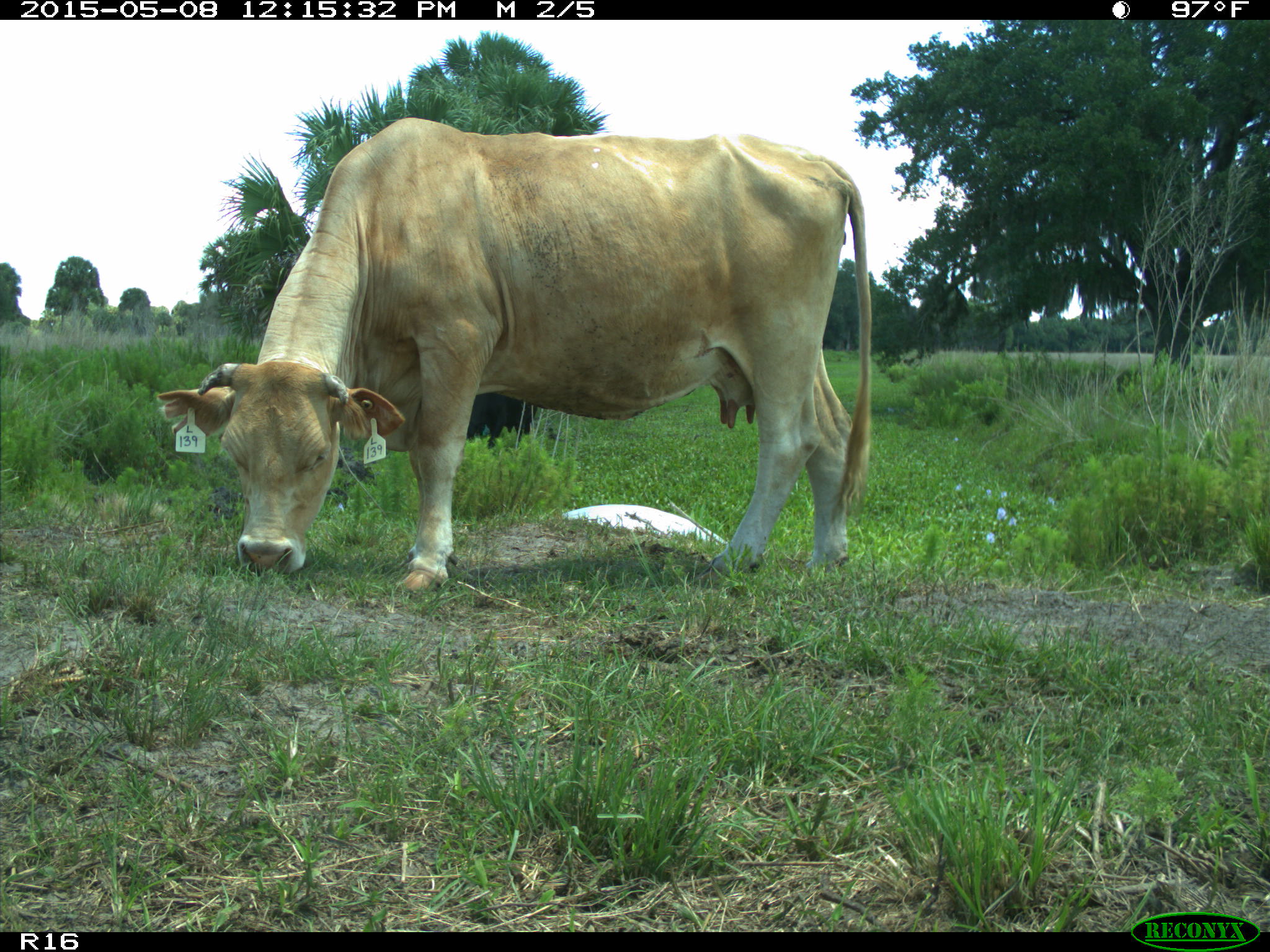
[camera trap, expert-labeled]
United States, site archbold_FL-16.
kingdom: Animalia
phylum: Chordata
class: Mammalia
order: Artiodactyla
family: Bovidae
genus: Bos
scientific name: Bos taurus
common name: domestic cow